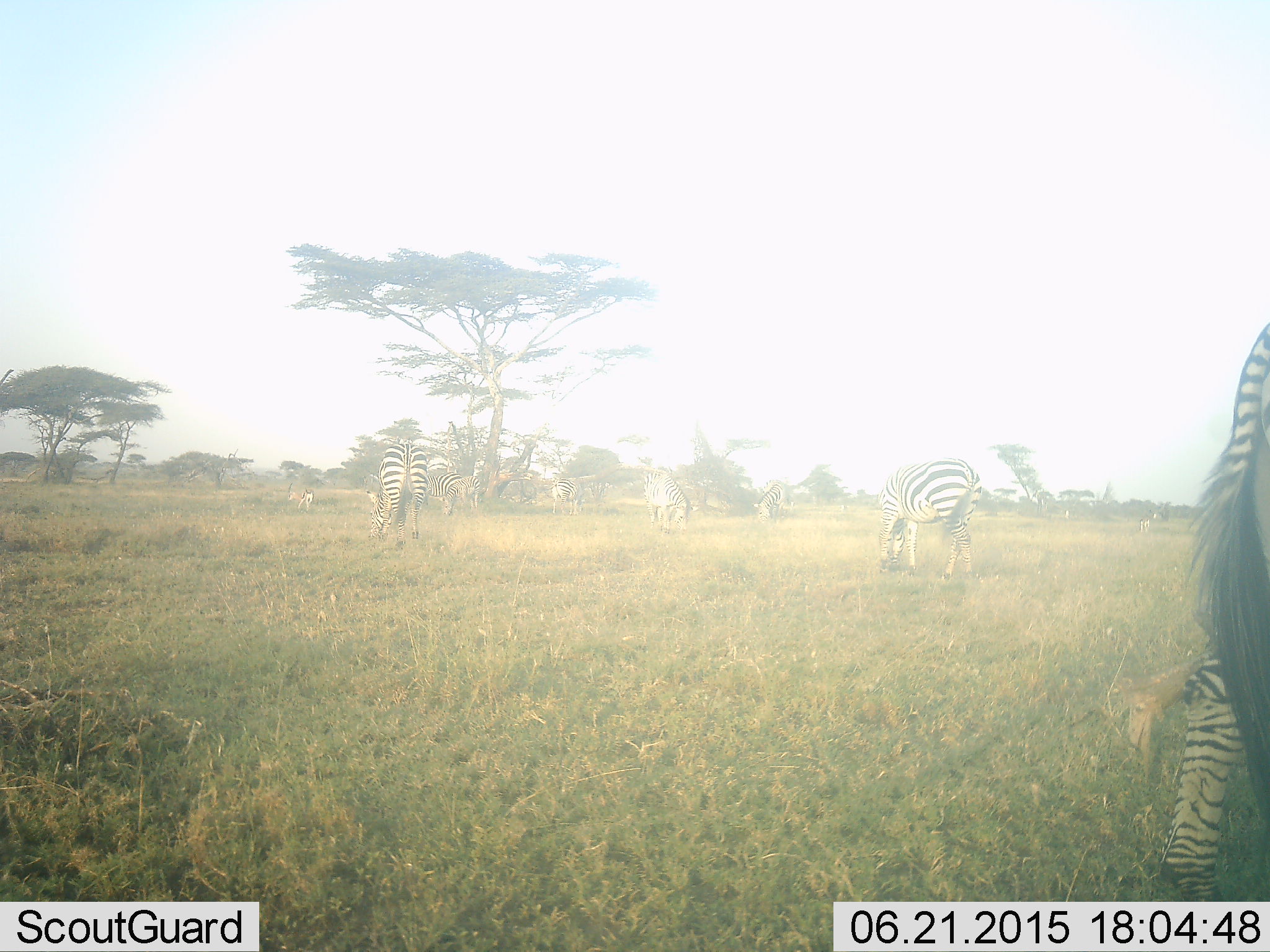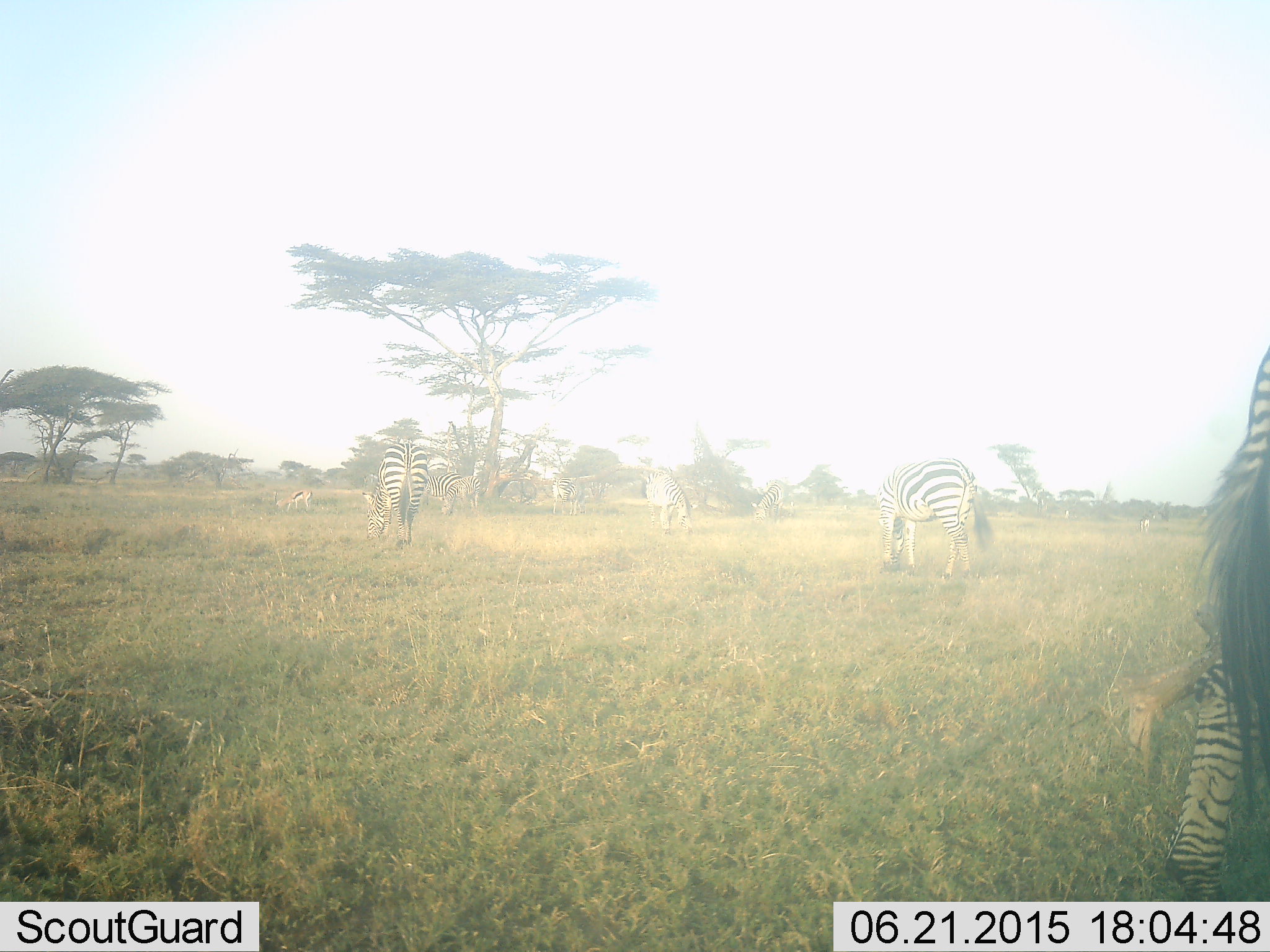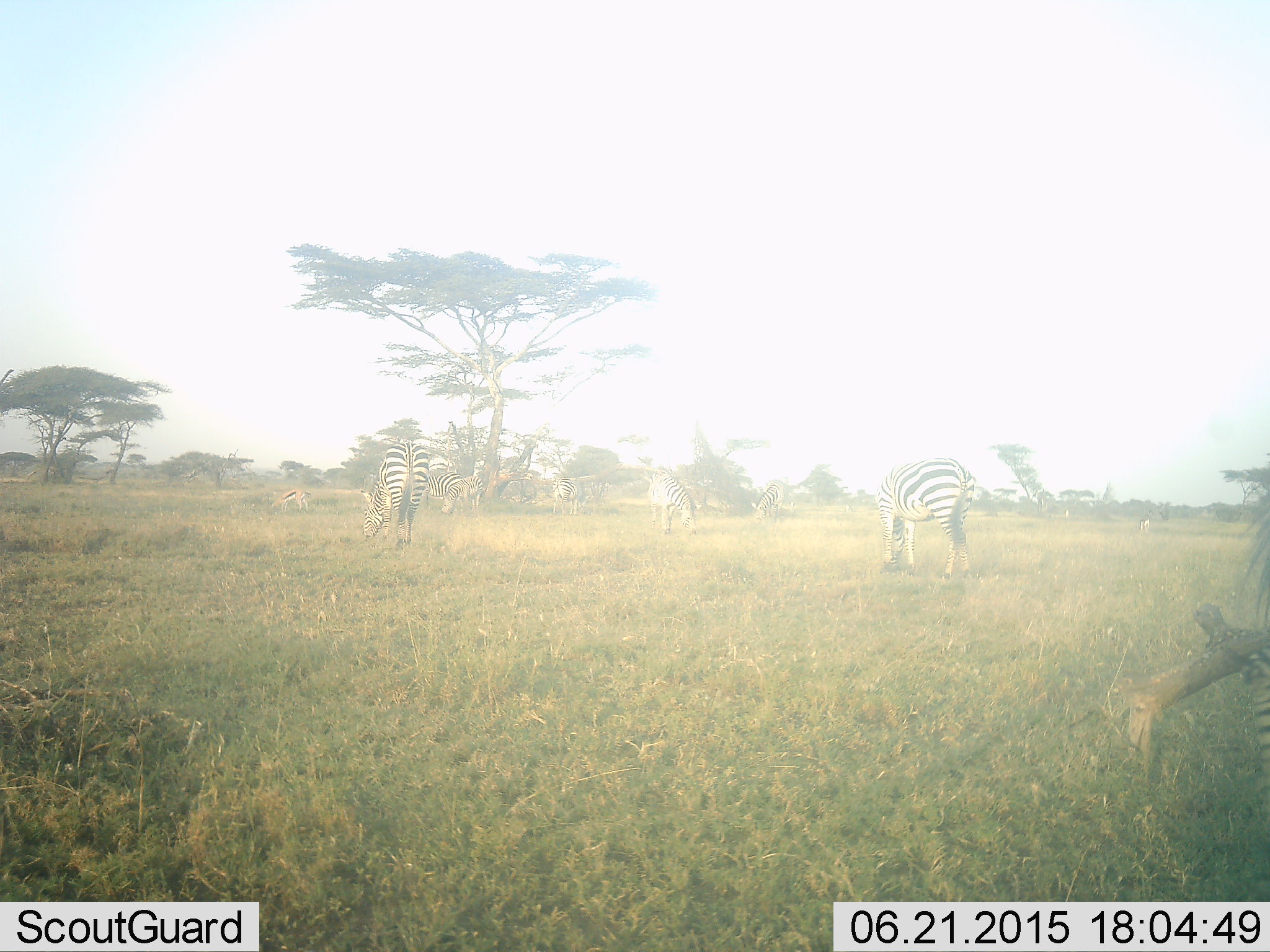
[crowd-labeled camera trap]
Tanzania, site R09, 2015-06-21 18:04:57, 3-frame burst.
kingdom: Animalia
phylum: Chordata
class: Mammalia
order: Artiodactyla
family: Bovidae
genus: Eudorcas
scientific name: Eudorcas thomsonii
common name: thomson's gazelle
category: gazellethomsons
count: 2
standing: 30%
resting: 0%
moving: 0%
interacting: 0%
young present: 0%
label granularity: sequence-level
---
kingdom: Animalia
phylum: Chordata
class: Mammalia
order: Perissodactyla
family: Equidae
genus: Equus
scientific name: Equus quagga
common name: plains zebra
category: zebra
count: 5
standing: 30%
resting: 0%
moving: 0%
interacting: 0%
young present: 0%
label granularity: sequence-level